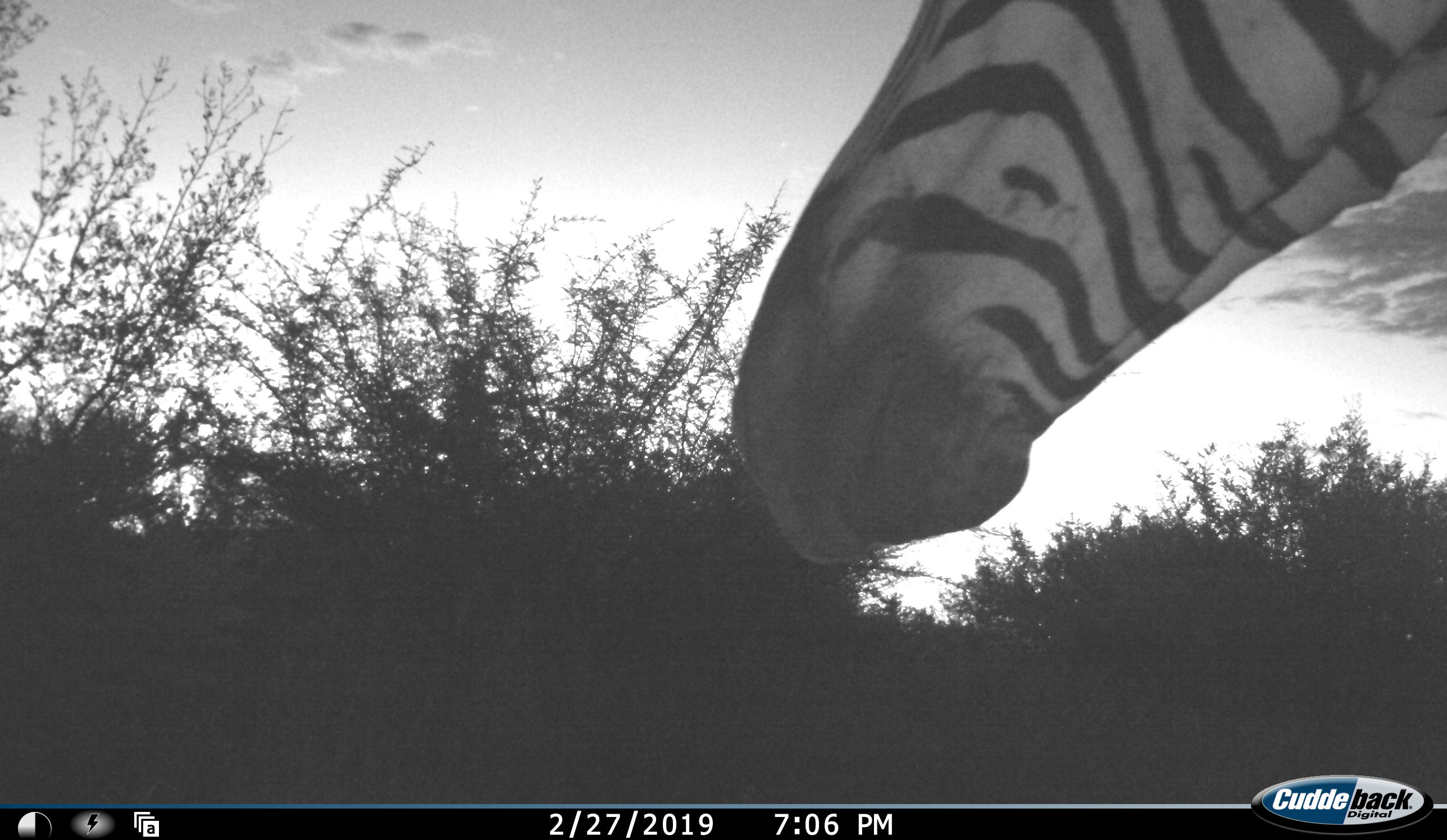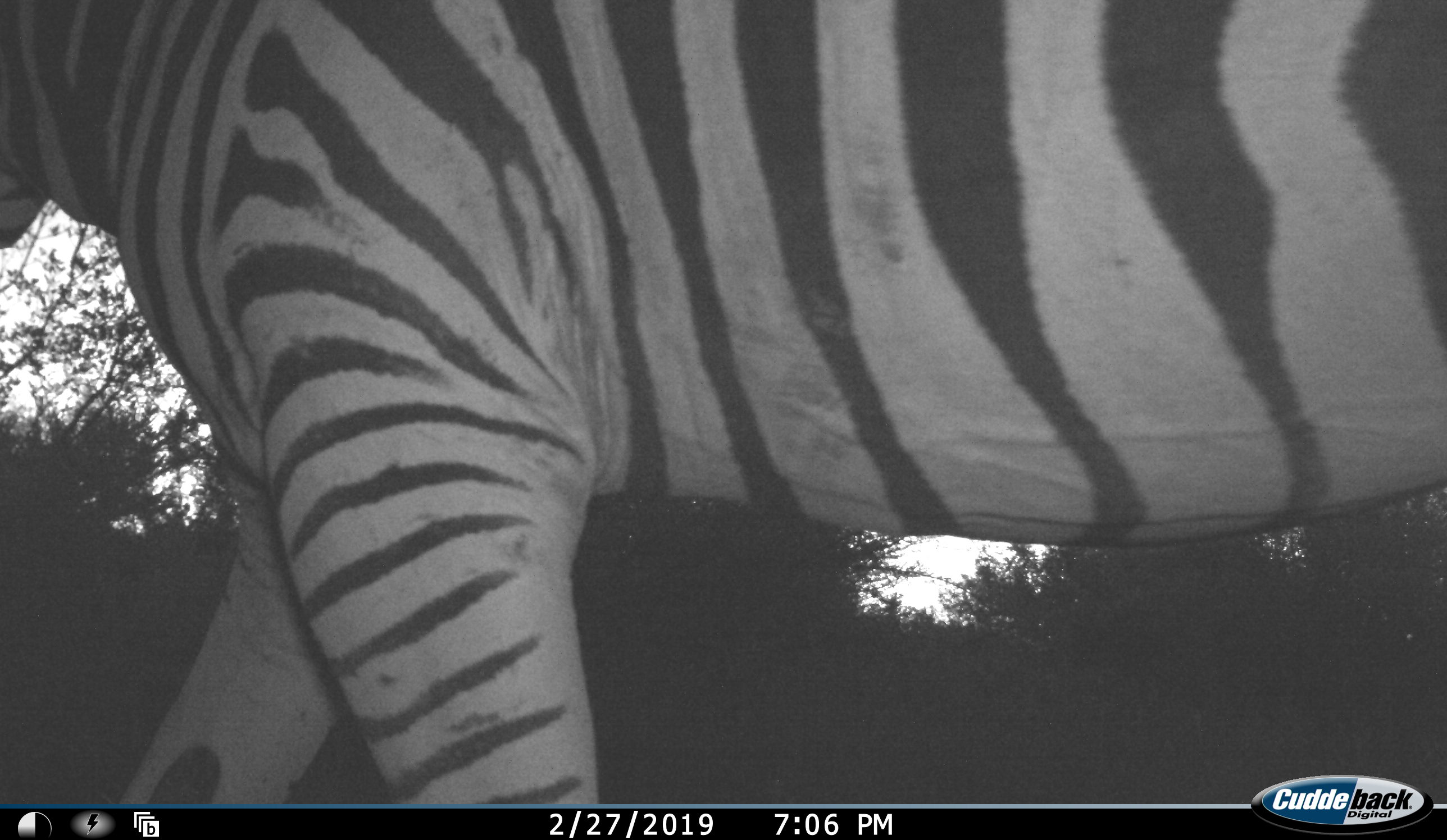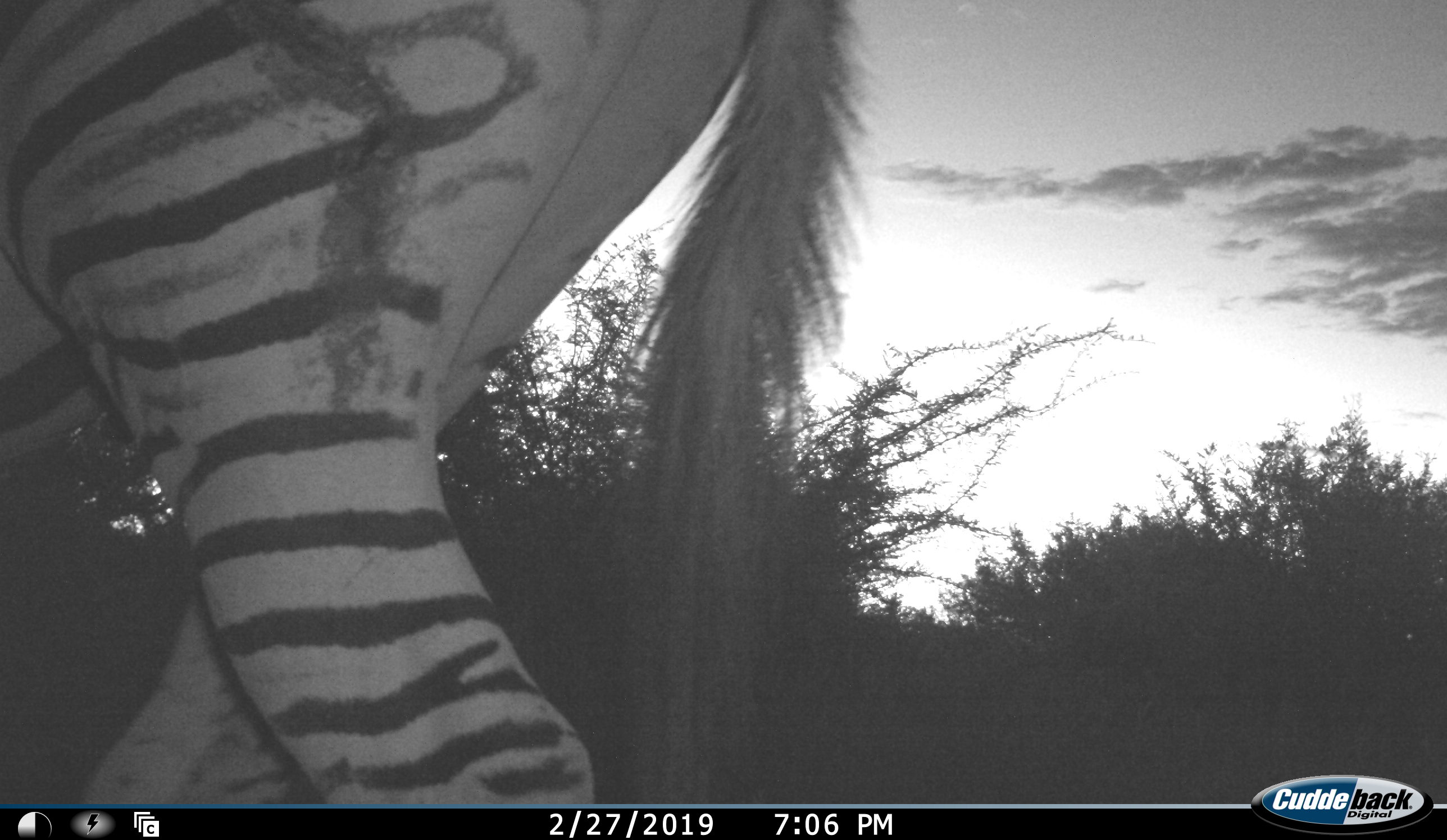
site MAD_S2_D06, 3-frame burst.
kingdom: Animalia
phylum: Chordata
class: Mammalia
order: Perissodactyla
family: Equidae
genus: Equus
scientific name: Equus quagga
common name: plains zebra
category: zebraplains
Zebraplains (plains zebra) (Equus quagga), count 1. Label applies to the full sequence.